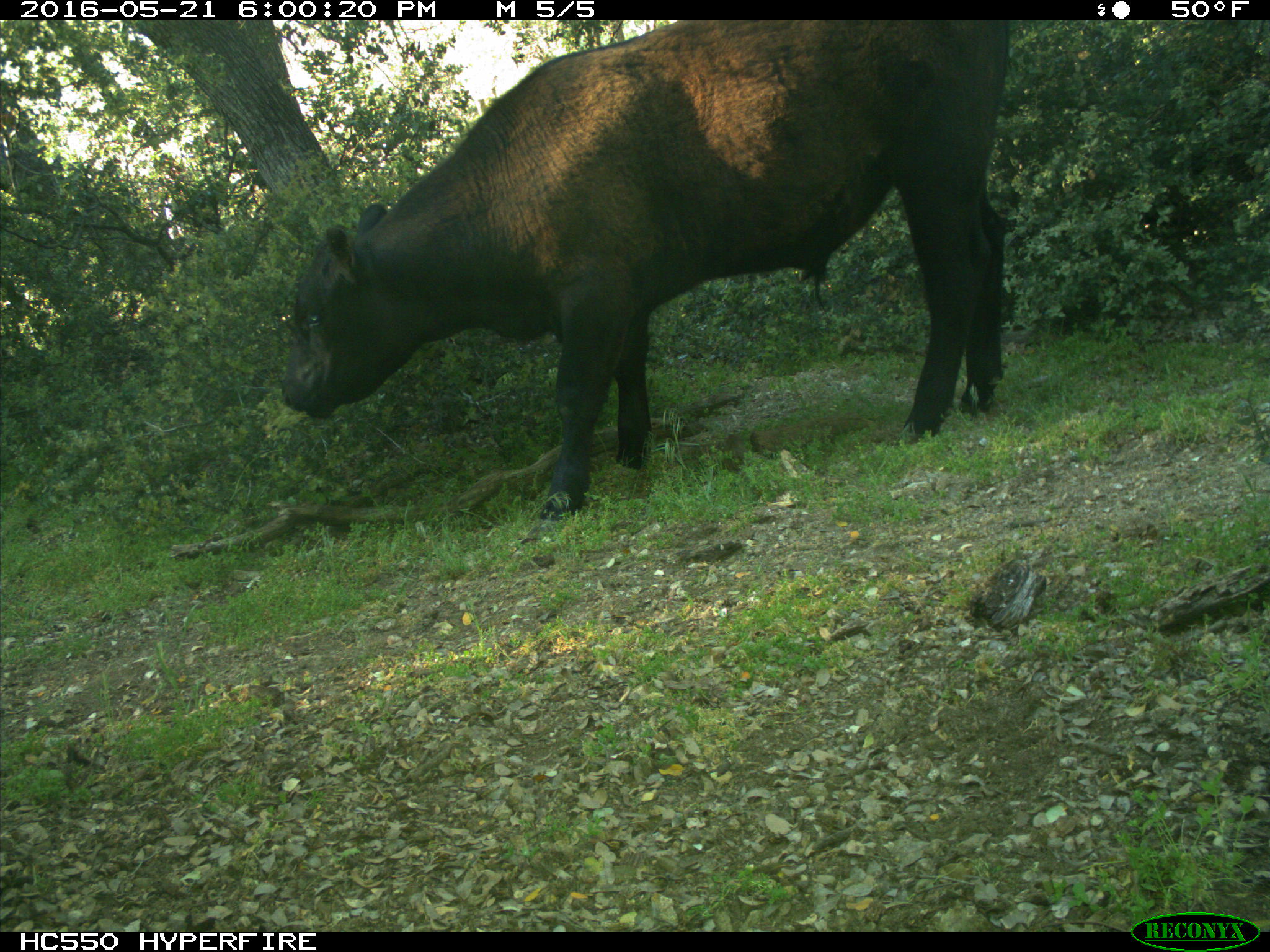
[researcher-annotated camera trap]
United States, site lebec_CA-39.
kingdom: Animalia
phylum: Chordata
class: Mammalia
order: Artiodactyla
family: Bovidae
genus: Bos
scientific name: Bos taurus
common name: domestic cow